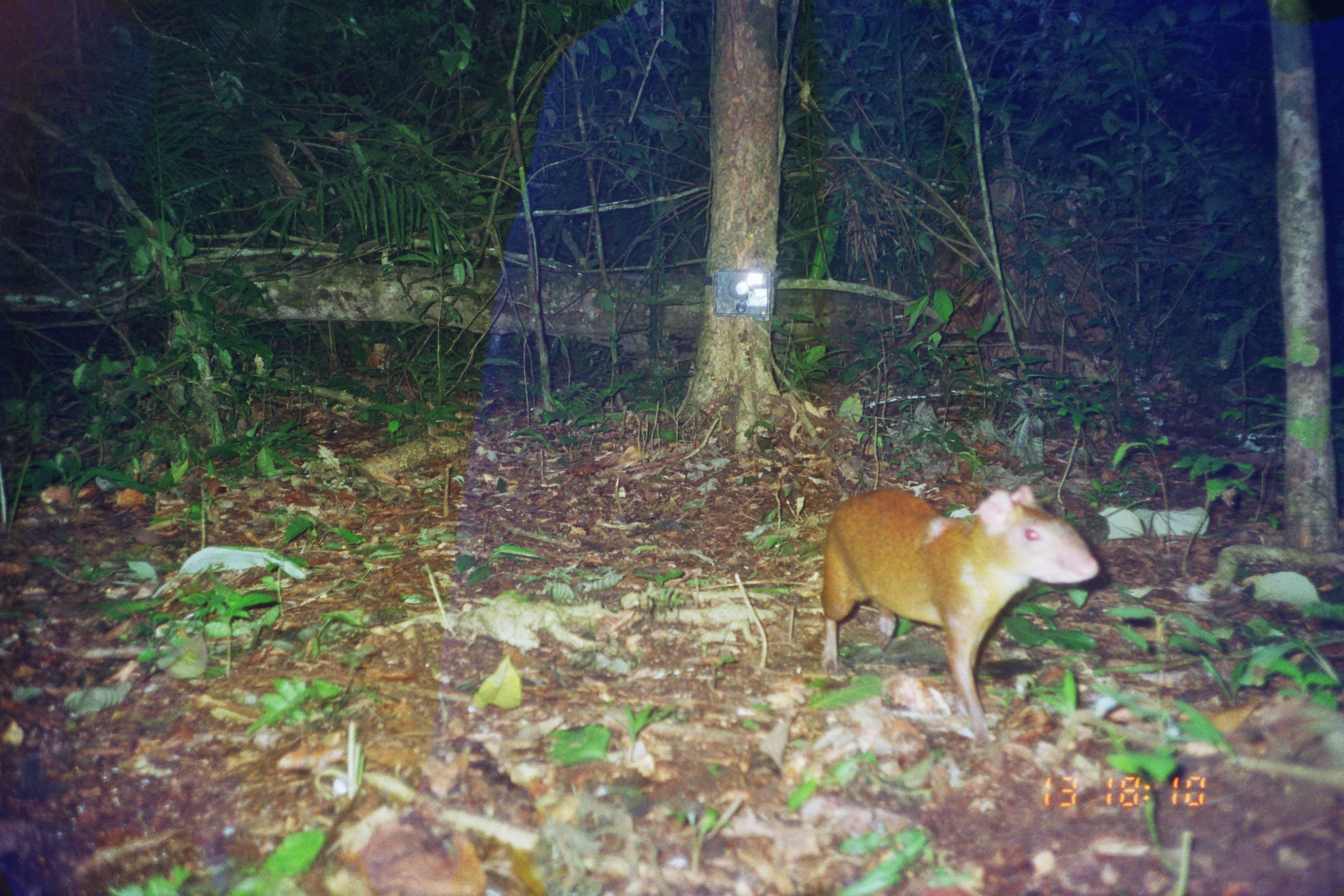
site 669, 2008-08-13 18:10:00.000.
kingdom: Animalia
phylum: Chordata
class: Mammalia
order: Rodentia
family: Dasyproctidae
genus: Dasyprocta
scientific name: Dasyprocta punctata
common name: central american agouti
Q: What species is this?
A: Dasyprocta punctata (central american agouti).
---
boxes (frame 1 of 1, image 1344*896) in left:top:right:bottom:
dasyprocta punctata: 820:482:1098:753